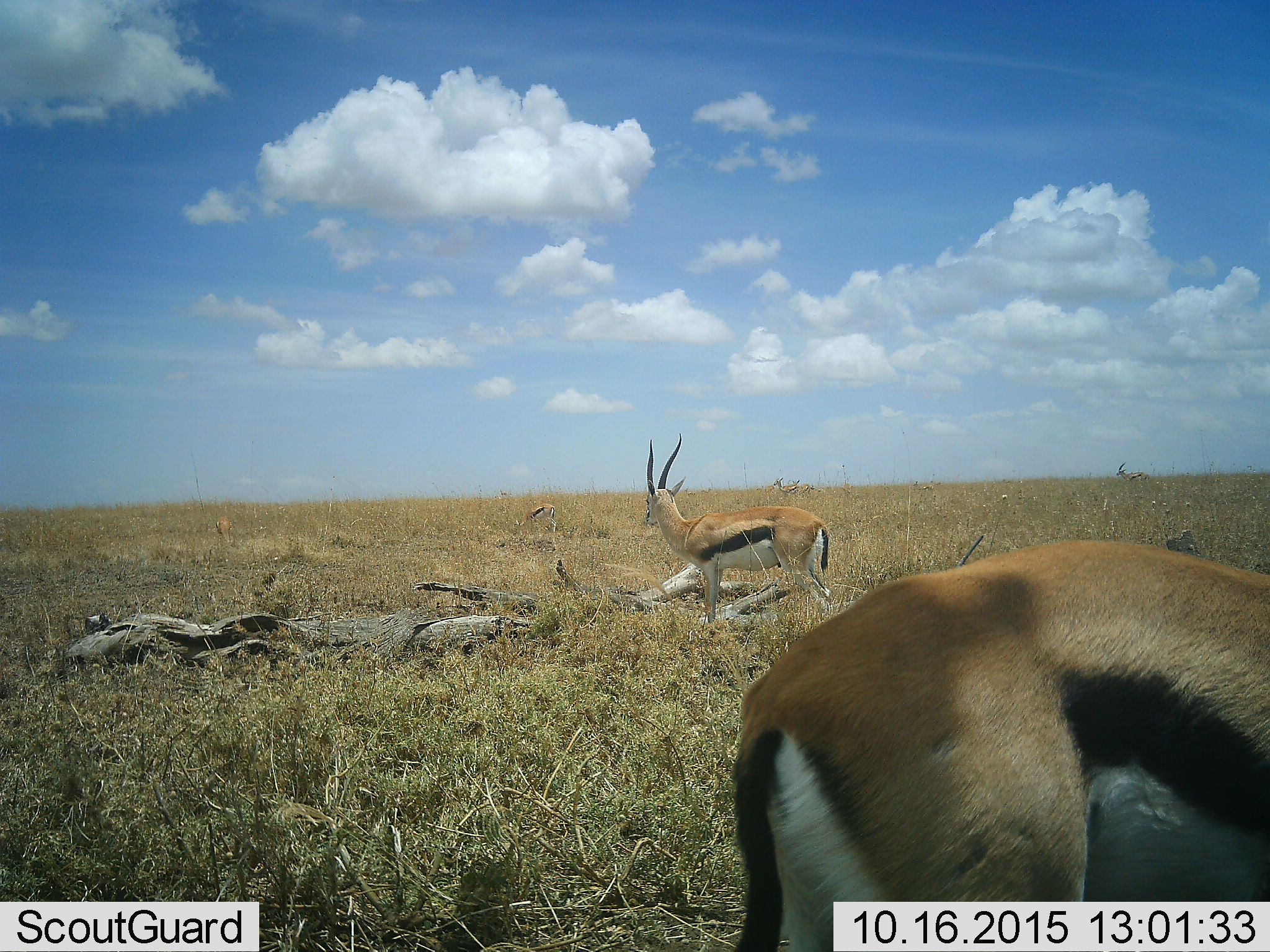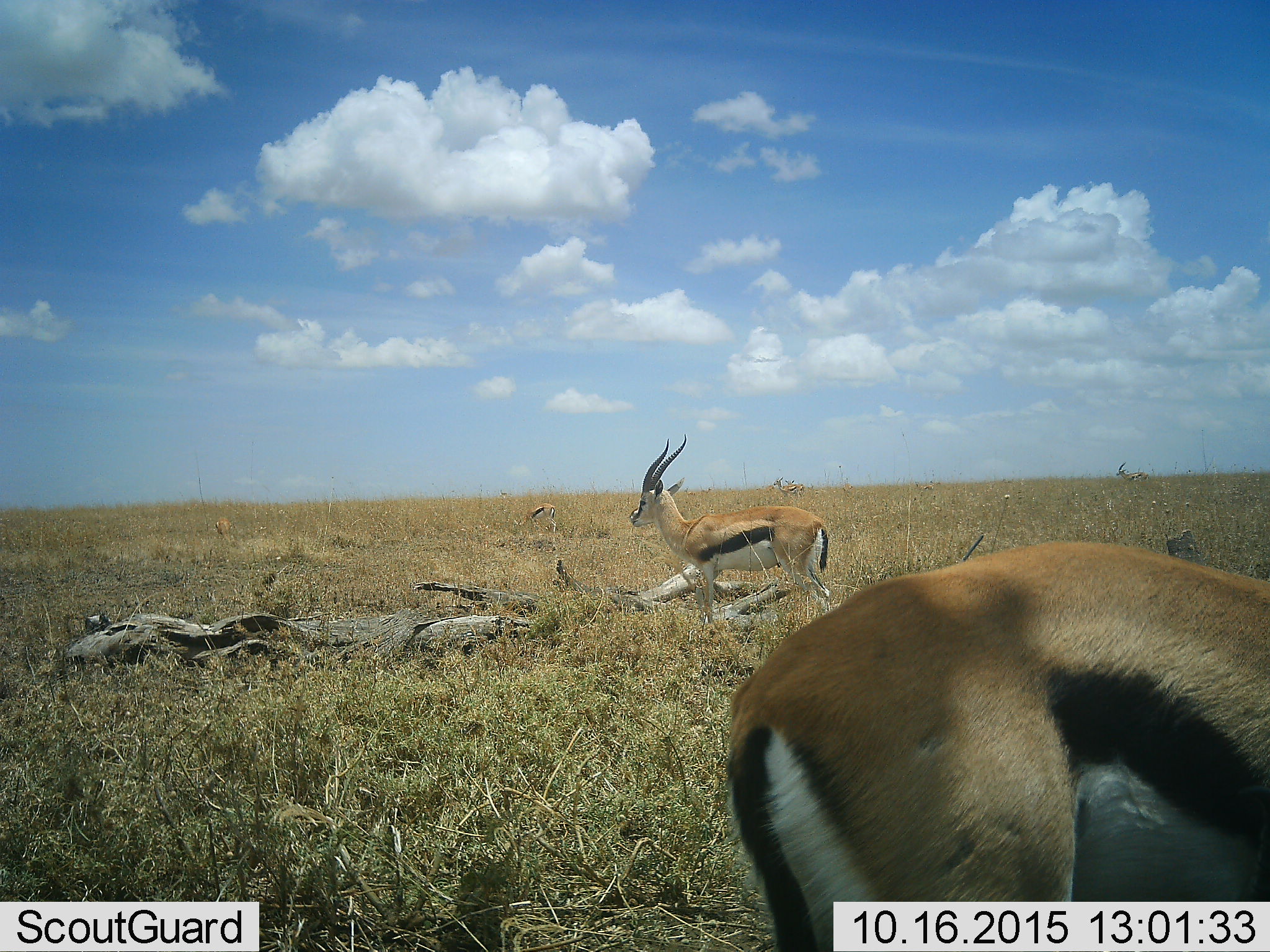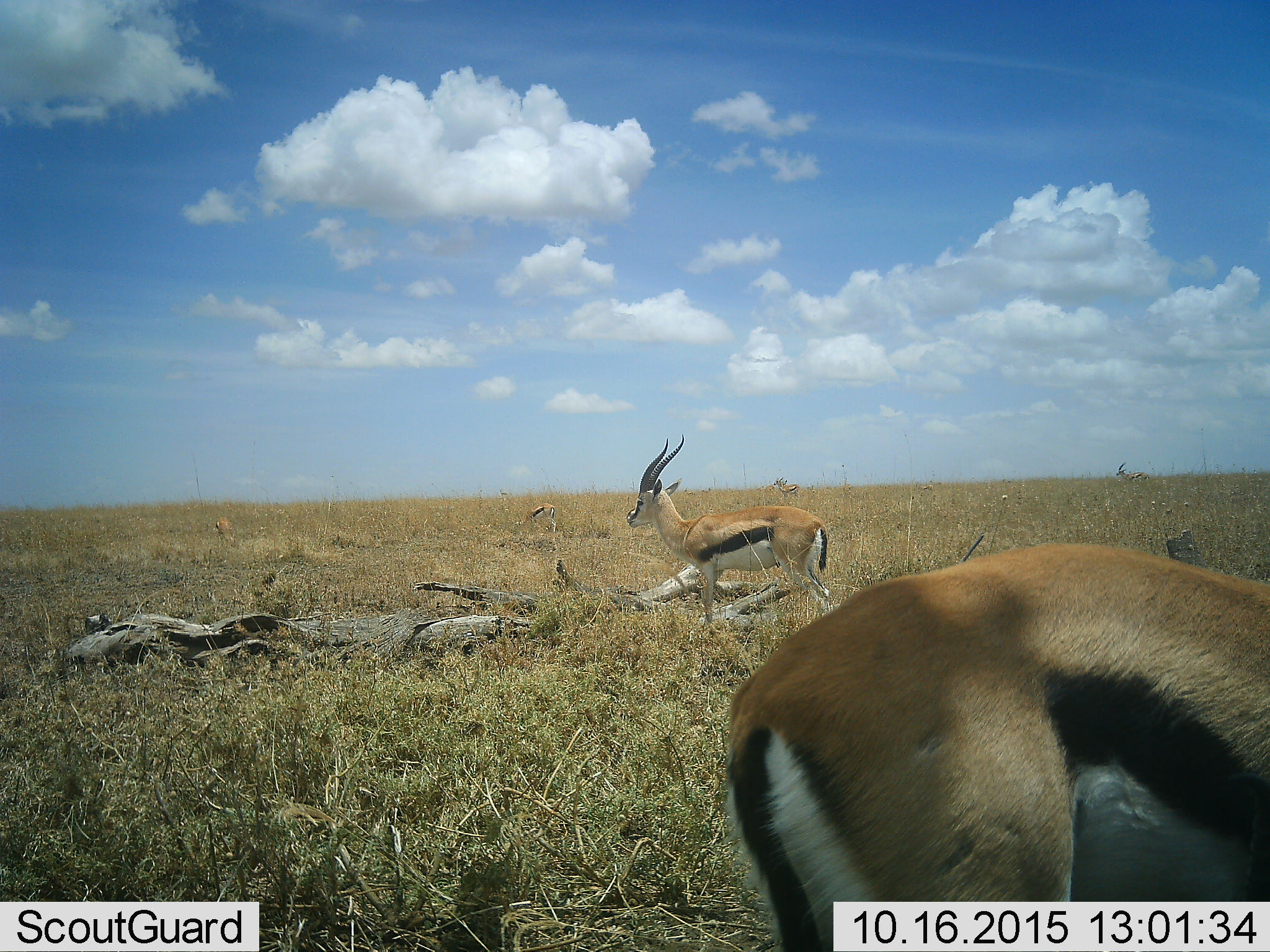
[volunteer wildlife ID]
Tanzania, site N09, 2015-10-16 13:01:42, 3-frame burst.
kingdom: Animalia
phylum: Chordata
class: Mammalia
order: Artiodactyla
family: Bovidae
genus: Eudorcas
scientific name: Eudorcas thomsonii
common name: thomson's gazelle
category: gazellethomsons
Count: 3.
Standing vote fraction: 62%.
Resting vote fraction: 0%.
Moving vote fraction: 25%.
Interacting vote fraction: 0%.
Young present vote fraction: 12%.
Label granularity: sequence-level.